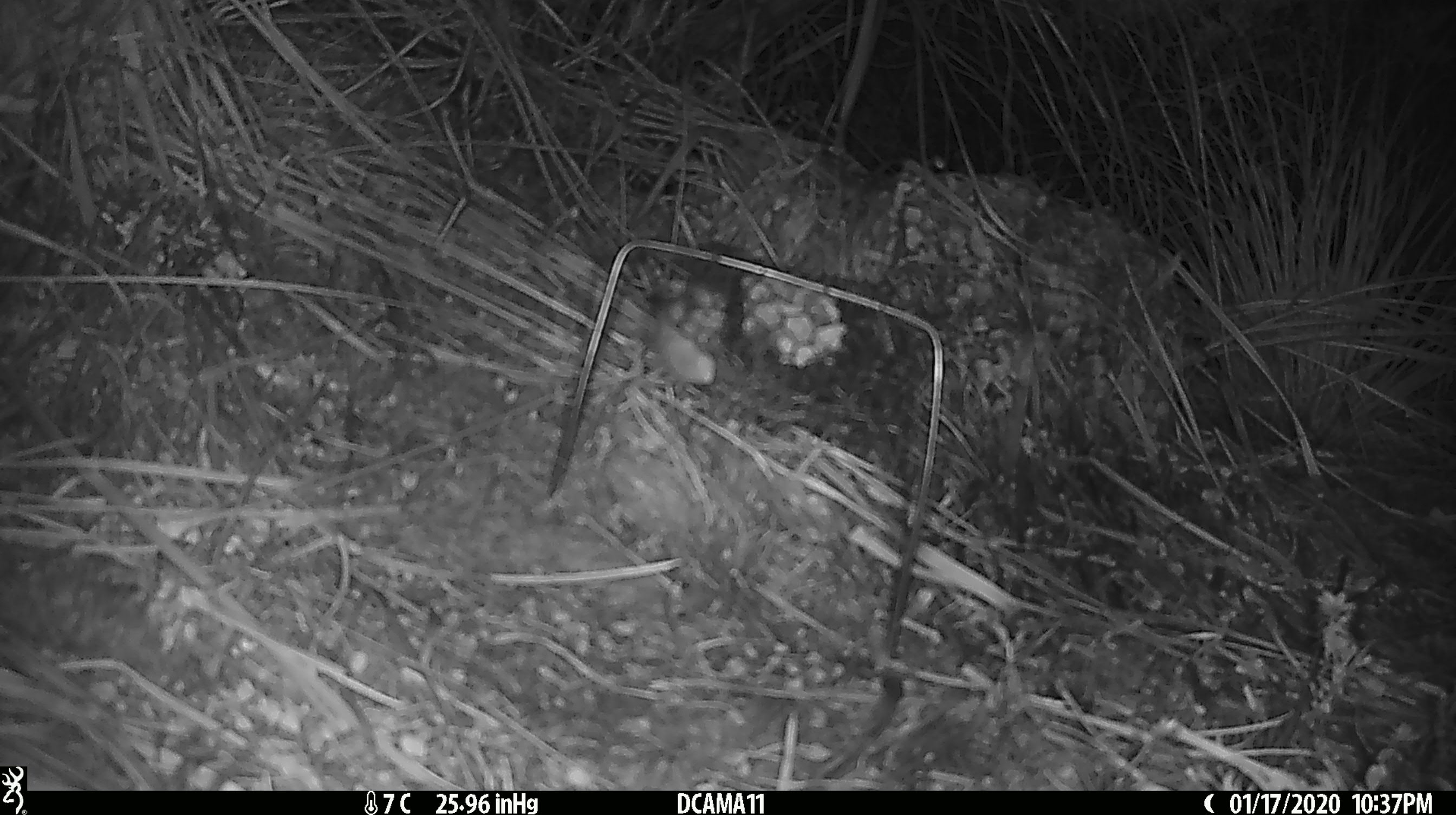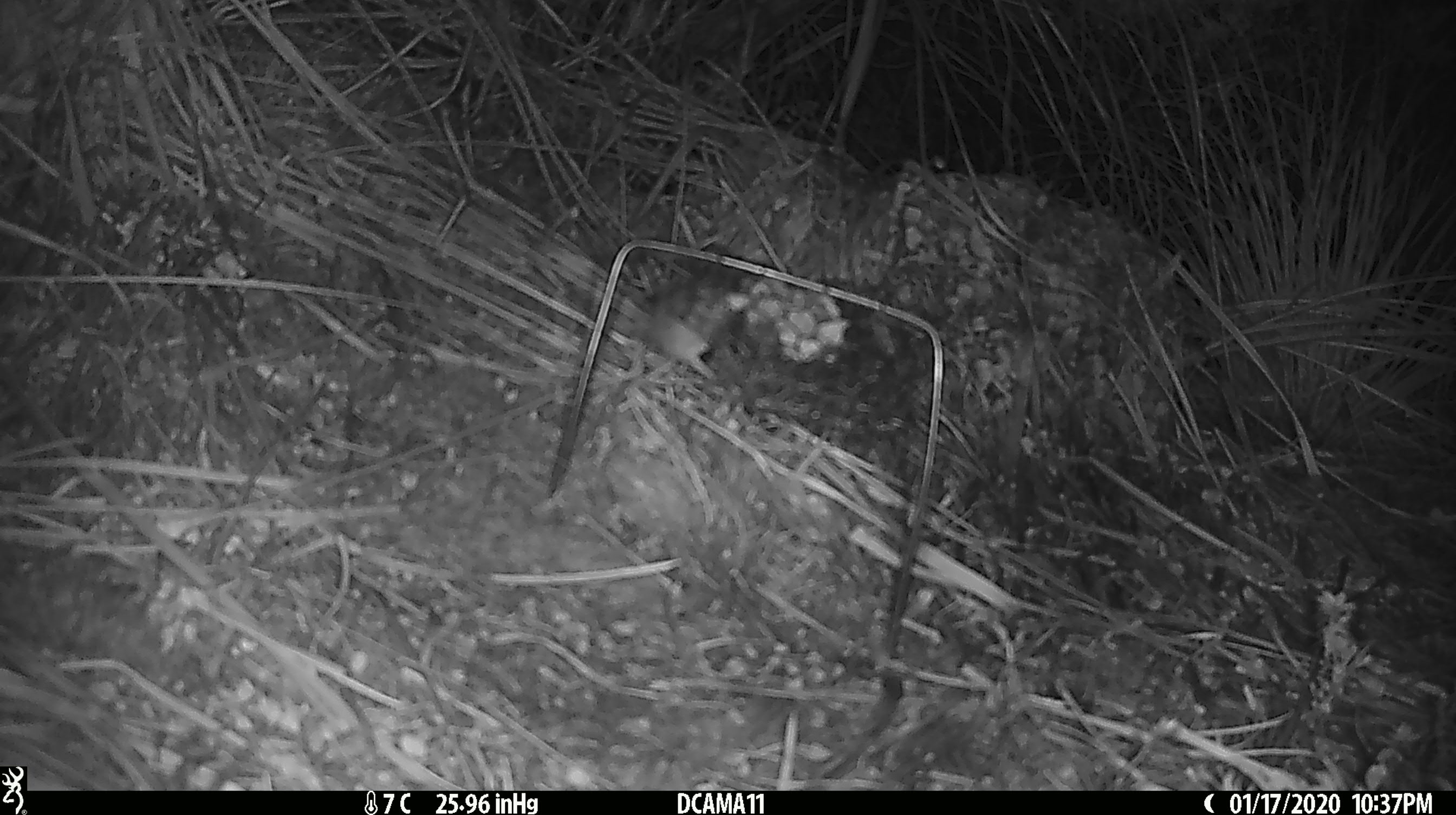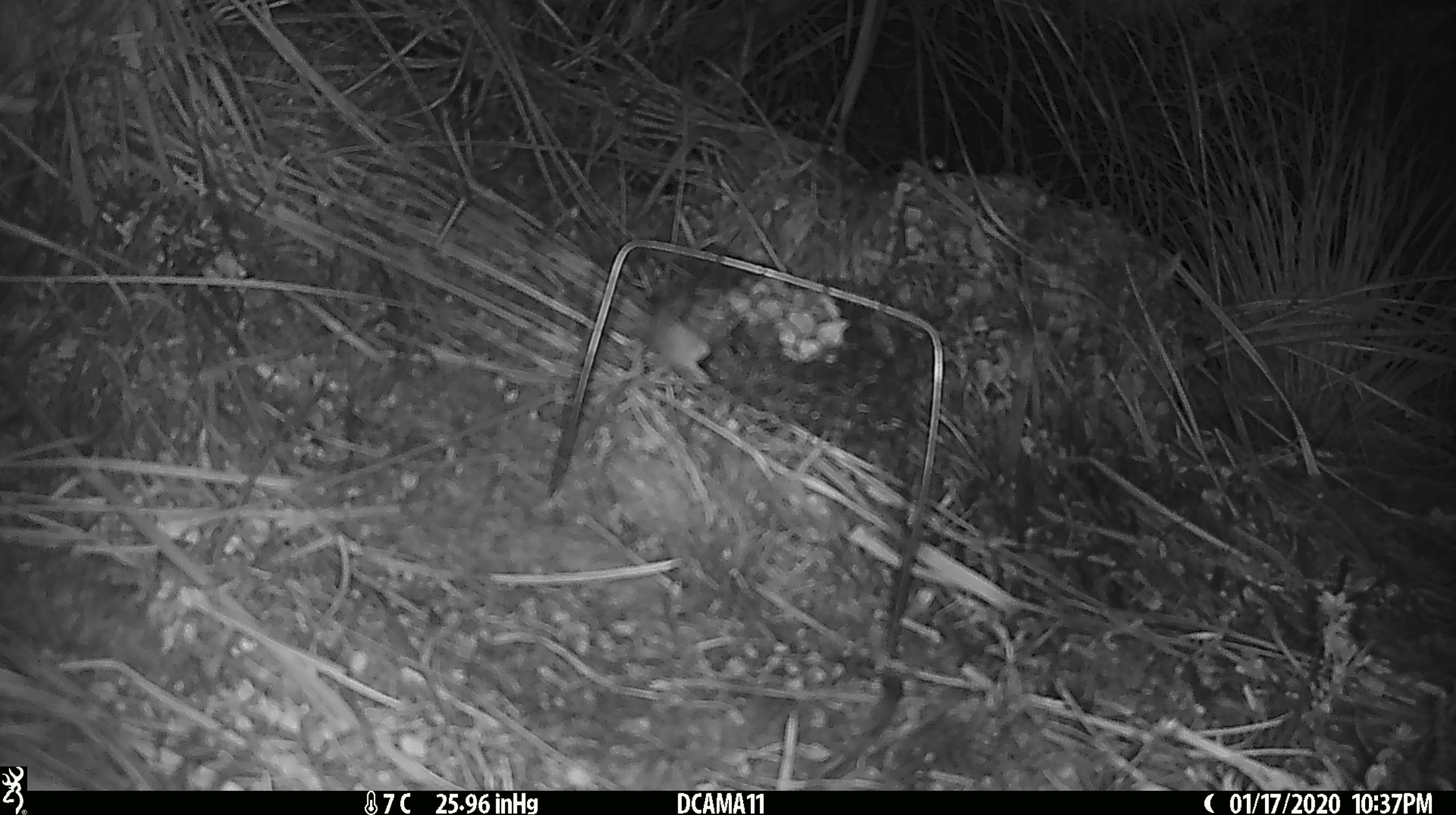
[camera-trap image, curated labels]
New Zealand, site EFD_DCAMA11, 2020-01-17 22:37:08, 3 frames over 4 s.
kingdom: Animalia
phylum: Chordata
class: Mammalia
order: Rodentia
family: Muridae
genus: Mus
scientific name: Mus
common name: mouse